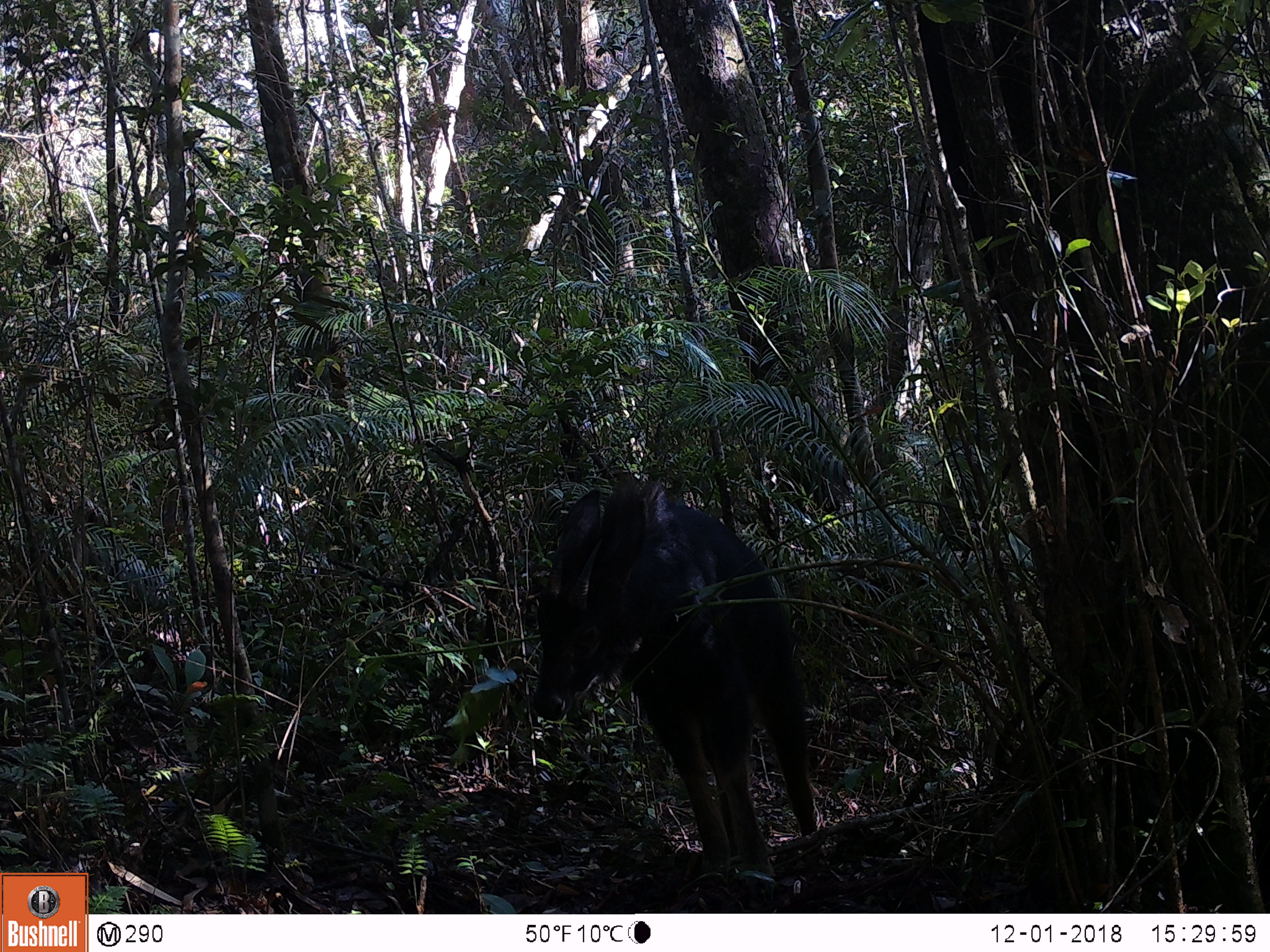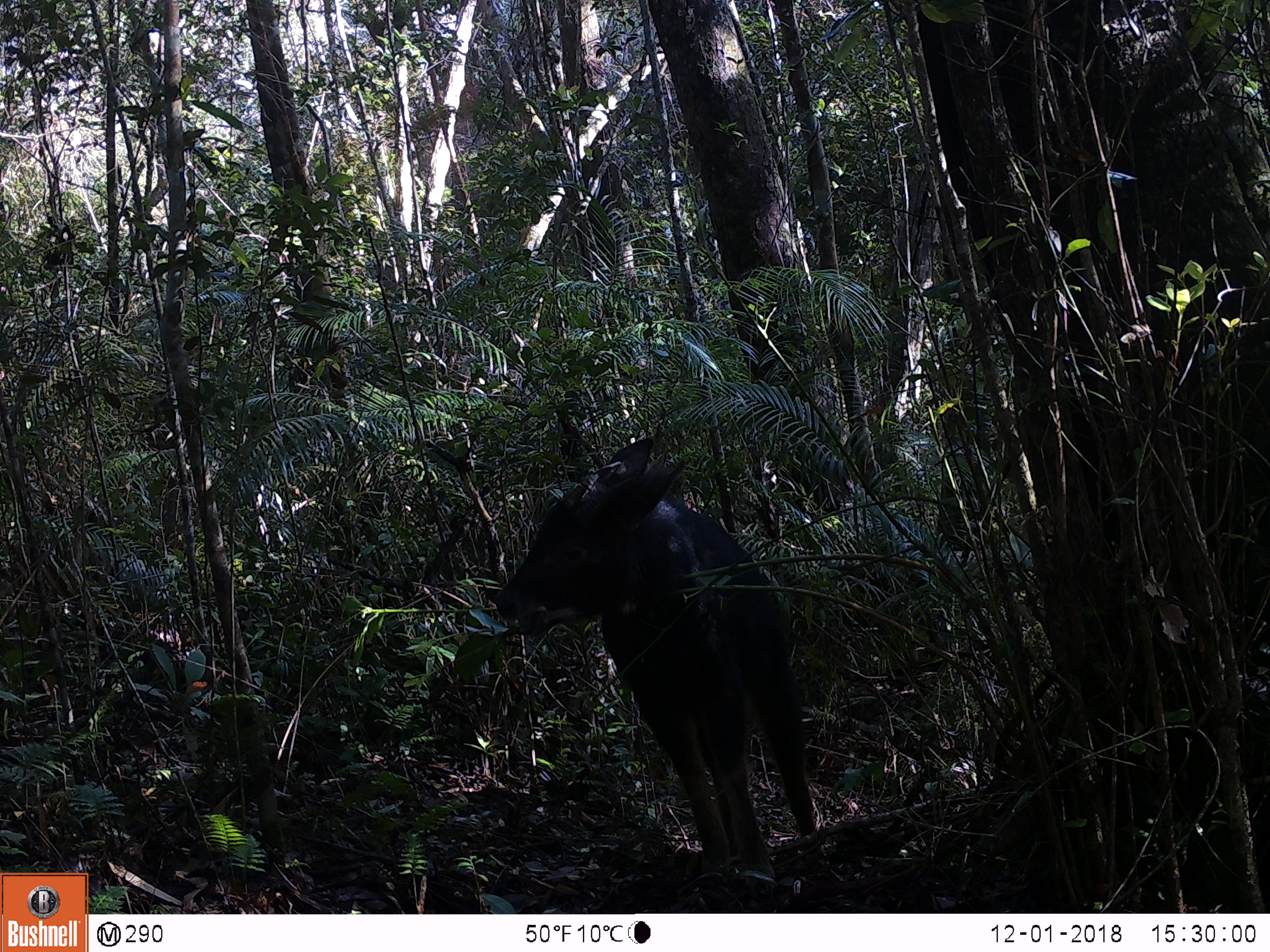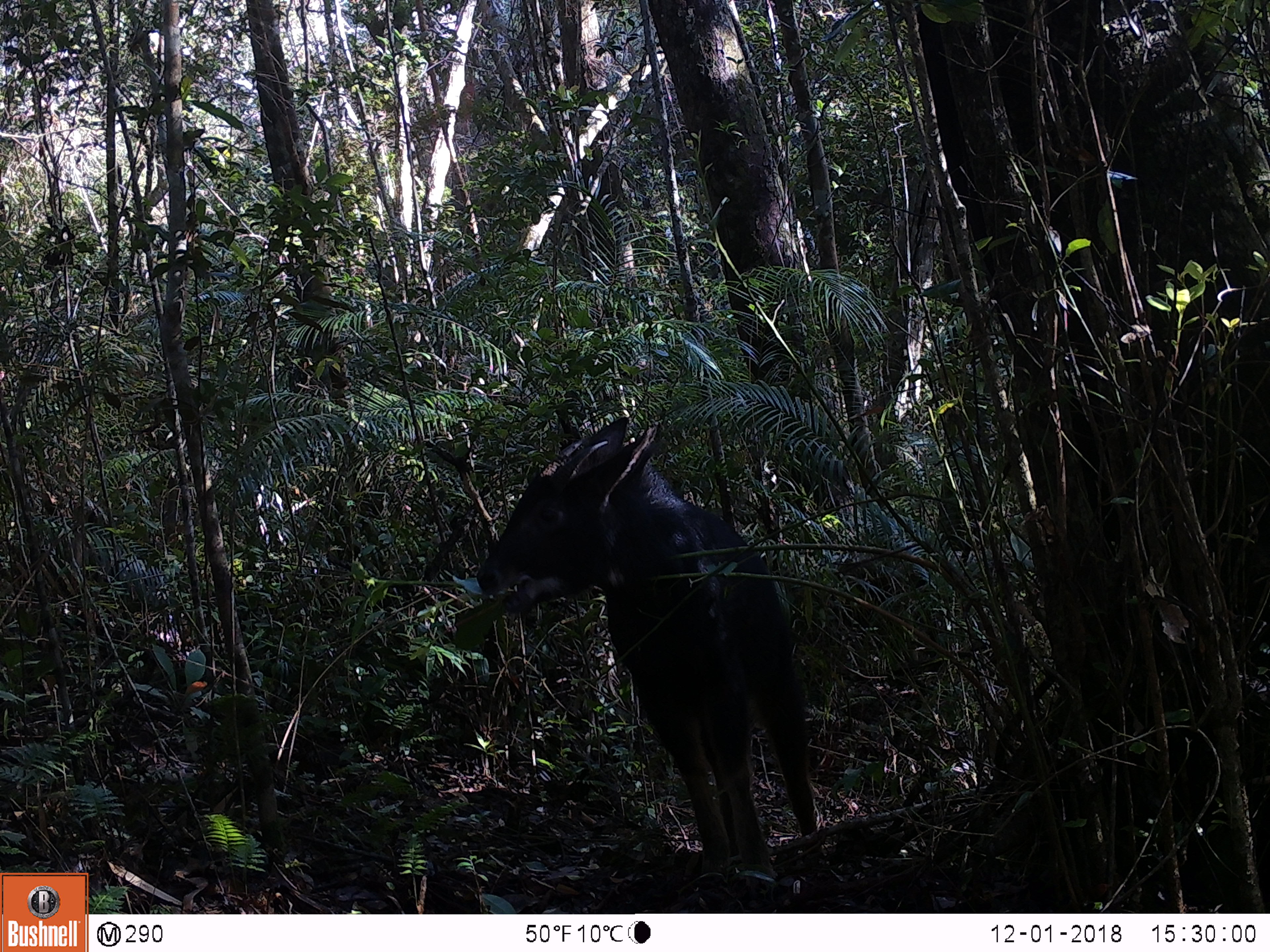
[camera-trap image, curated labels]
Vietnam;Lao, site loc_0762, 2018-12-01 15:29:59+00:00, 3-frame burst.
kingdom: Animalia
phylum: Chordata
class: Mammalia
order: Artiodactyla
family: Bovidae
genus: Capricornis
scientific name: Capricornis sumatraensis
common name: chinese serow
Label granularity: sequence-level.